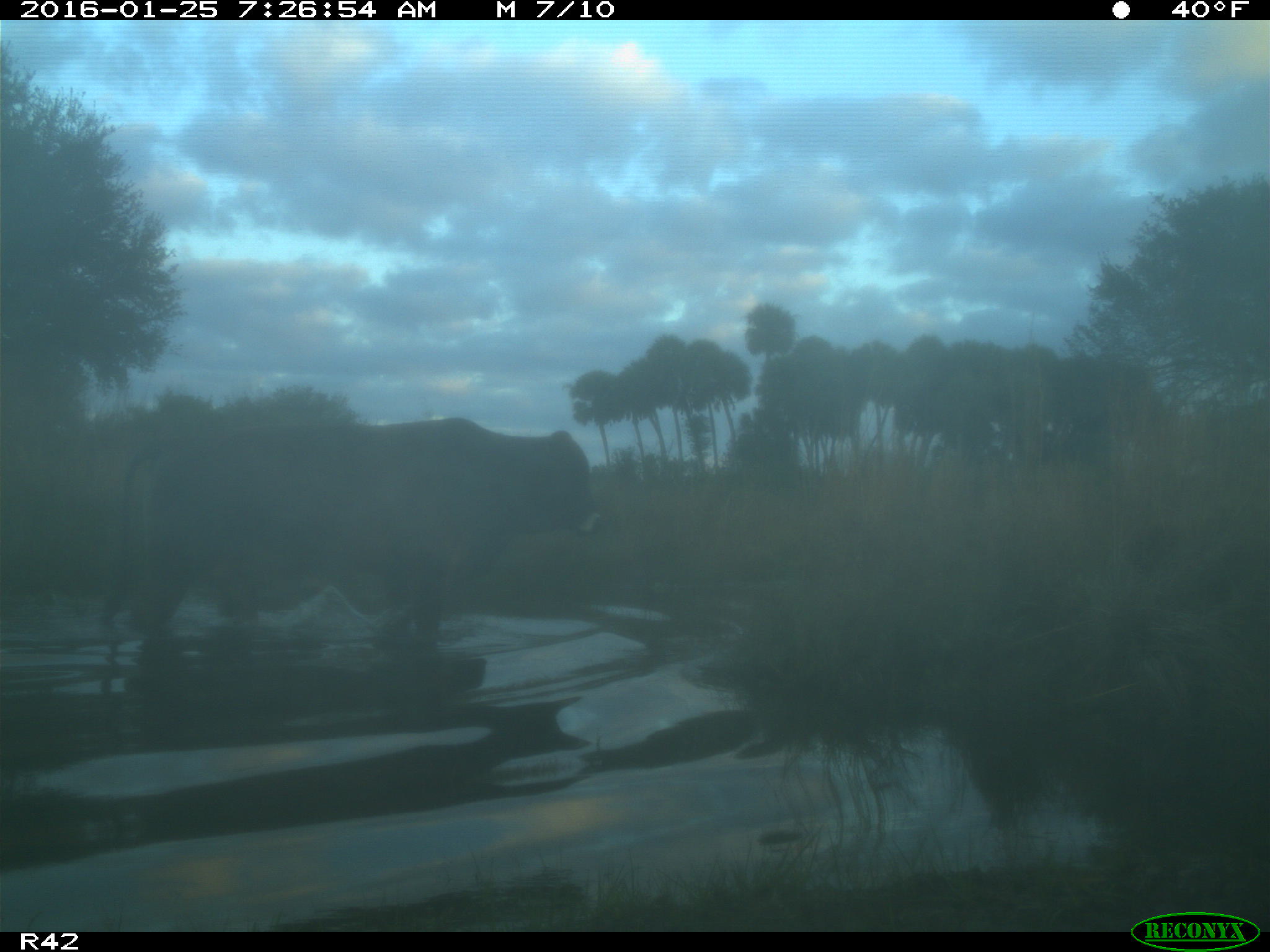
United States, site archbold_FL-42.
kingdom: Animalia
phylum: Chordata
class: Mammalia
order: Artiodactyla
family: Bovidae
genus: Bos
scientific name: Bos taurus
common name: domestic cow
Bos taurus (domestic cow).